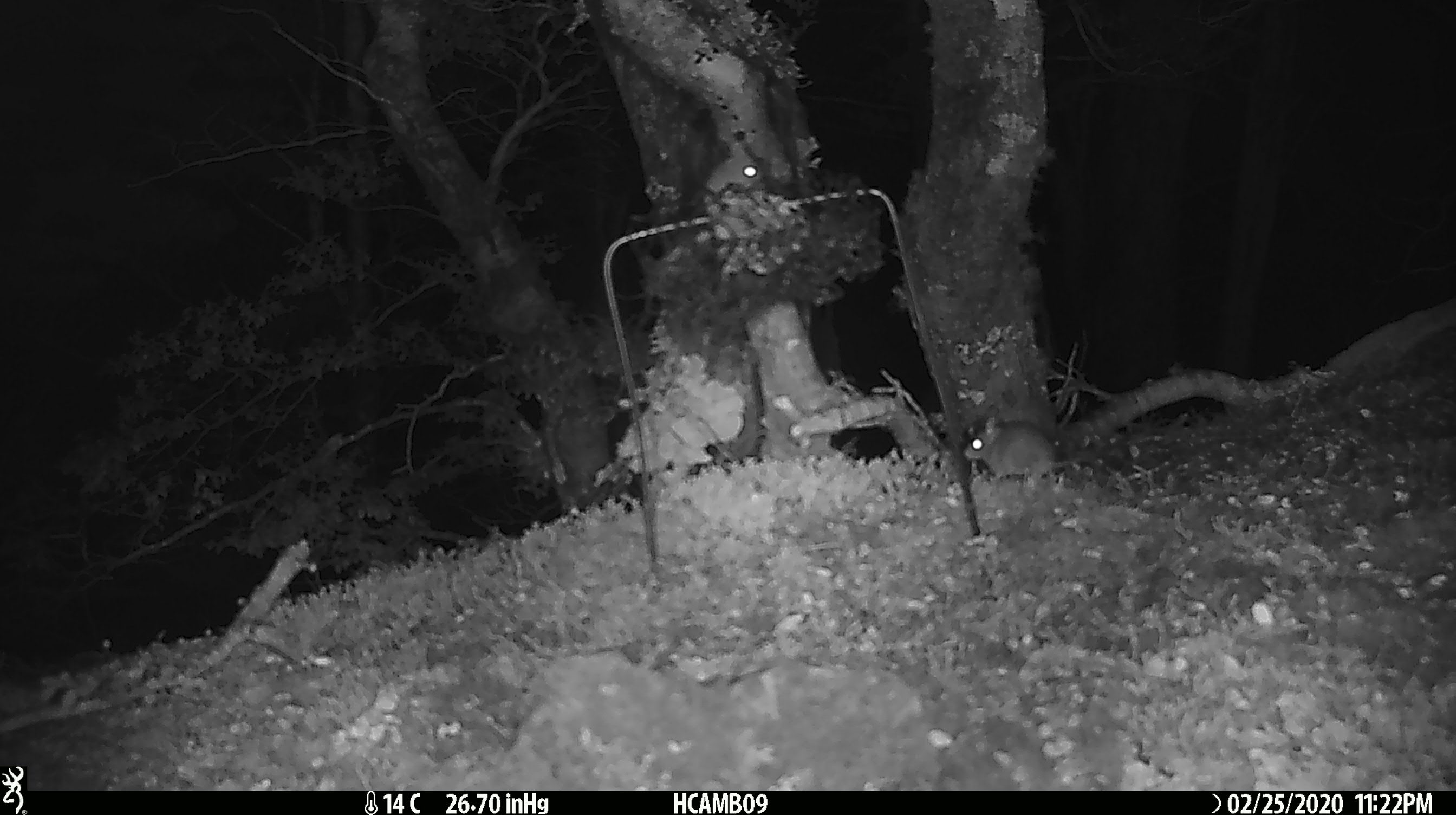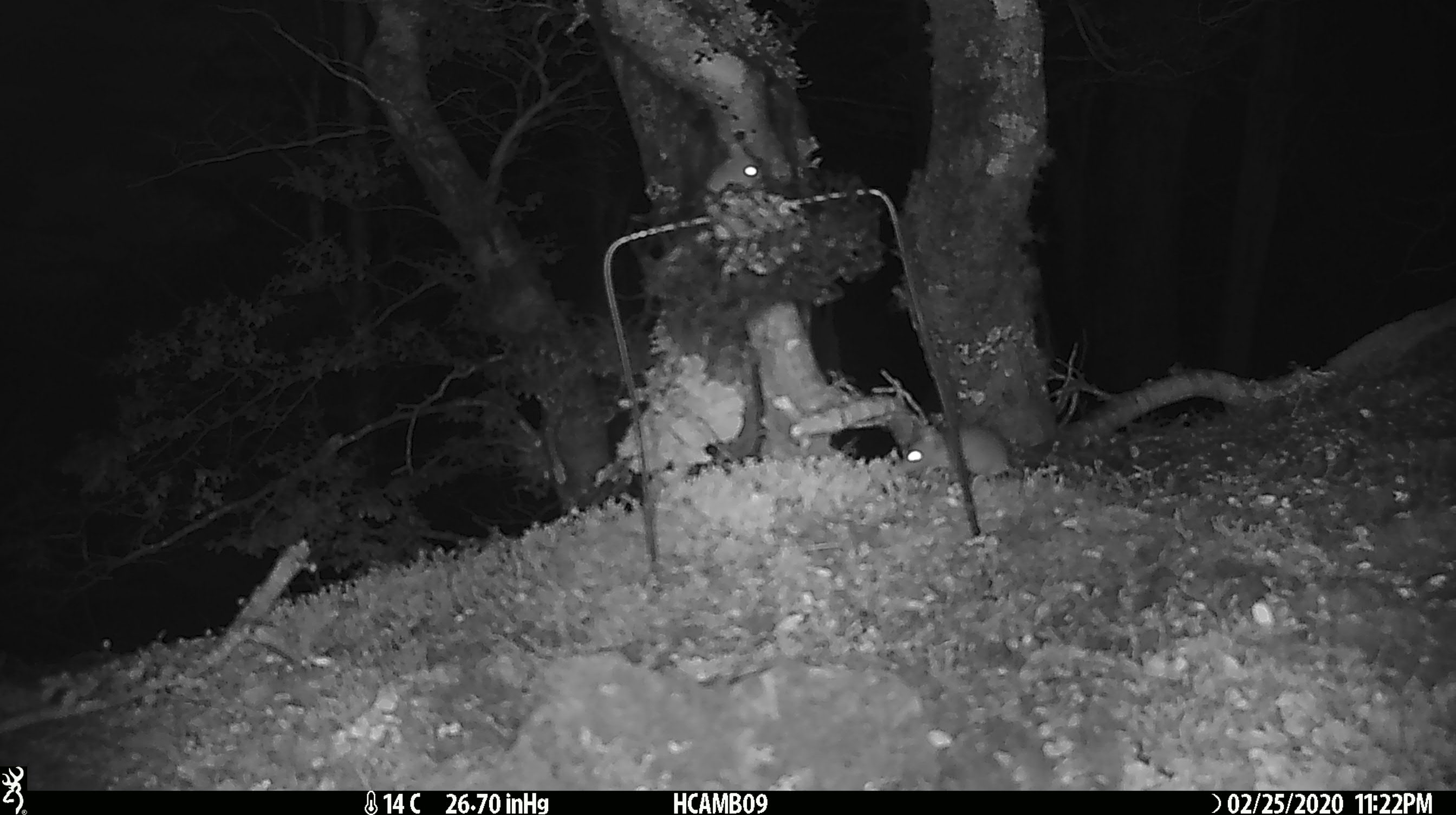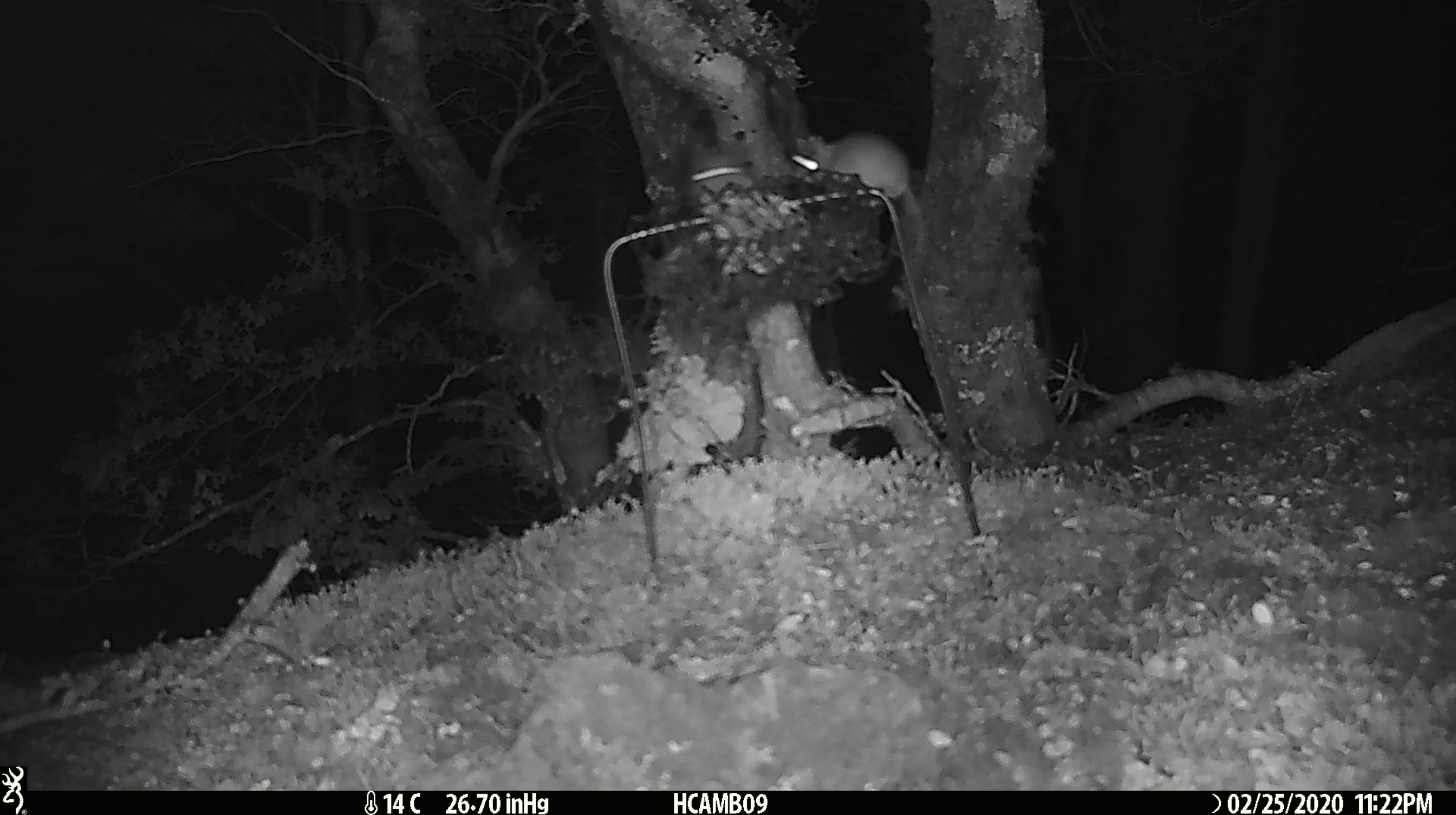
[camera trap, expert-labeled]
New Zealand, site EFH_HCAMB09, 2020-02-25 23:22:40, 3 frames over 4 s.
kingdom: Animalia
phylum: Chordata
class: Mammalia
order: Rodentia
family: Muridae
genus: Mus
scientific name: Mus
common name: mouse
Mouse (Mus).